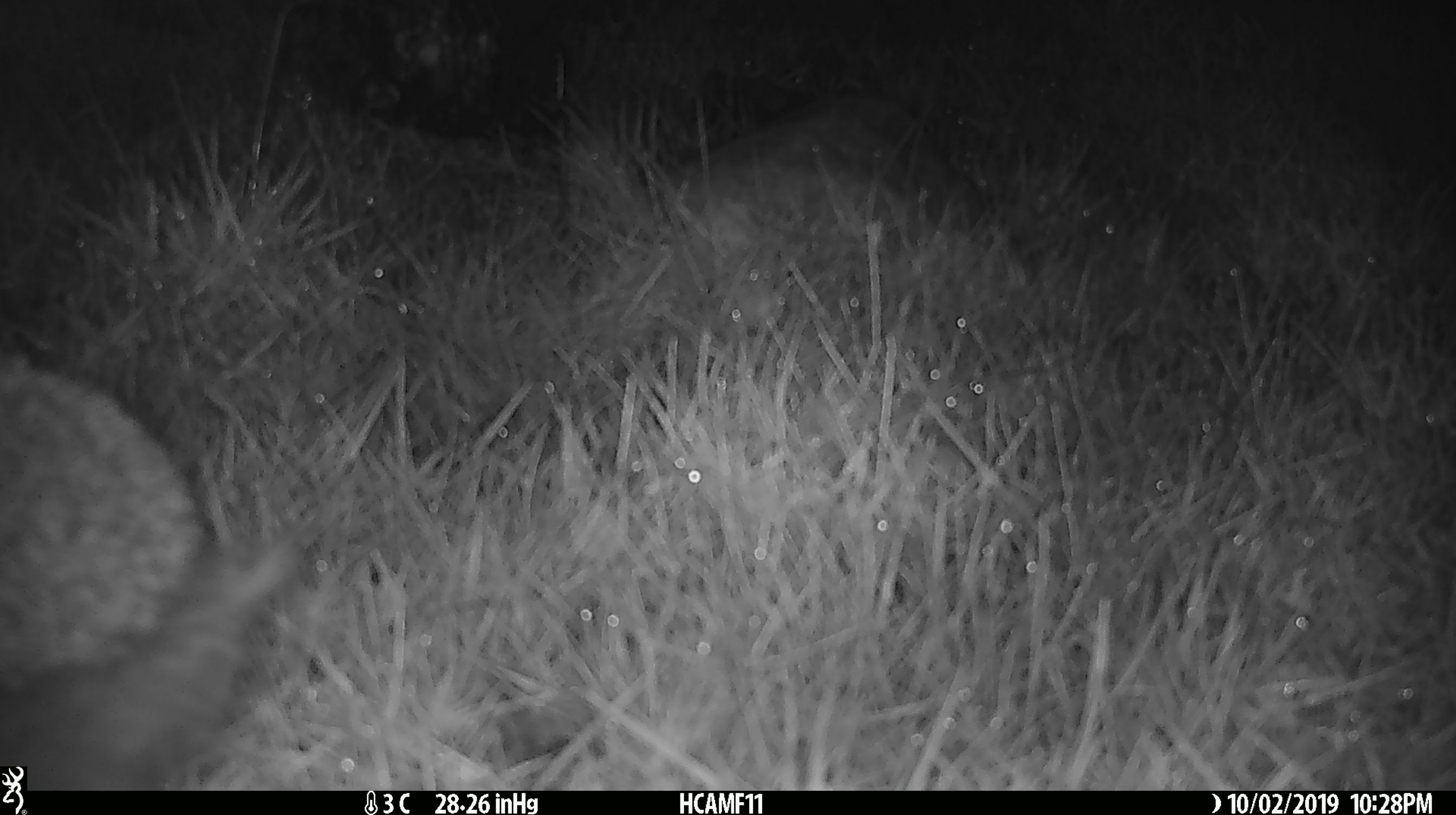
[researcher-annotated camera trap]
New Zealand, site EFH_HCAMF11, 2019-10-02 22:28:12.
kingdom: Animalia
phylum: Chordata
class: Mammalia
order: Eulipotyphla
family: Erinaceidae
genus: Erinaceus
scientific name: Erinaceus europaeus europaeus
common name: european hedgehog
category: hedgehog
Hedgehog (european hedgehog) (Erinaceus europaeus europaeus).